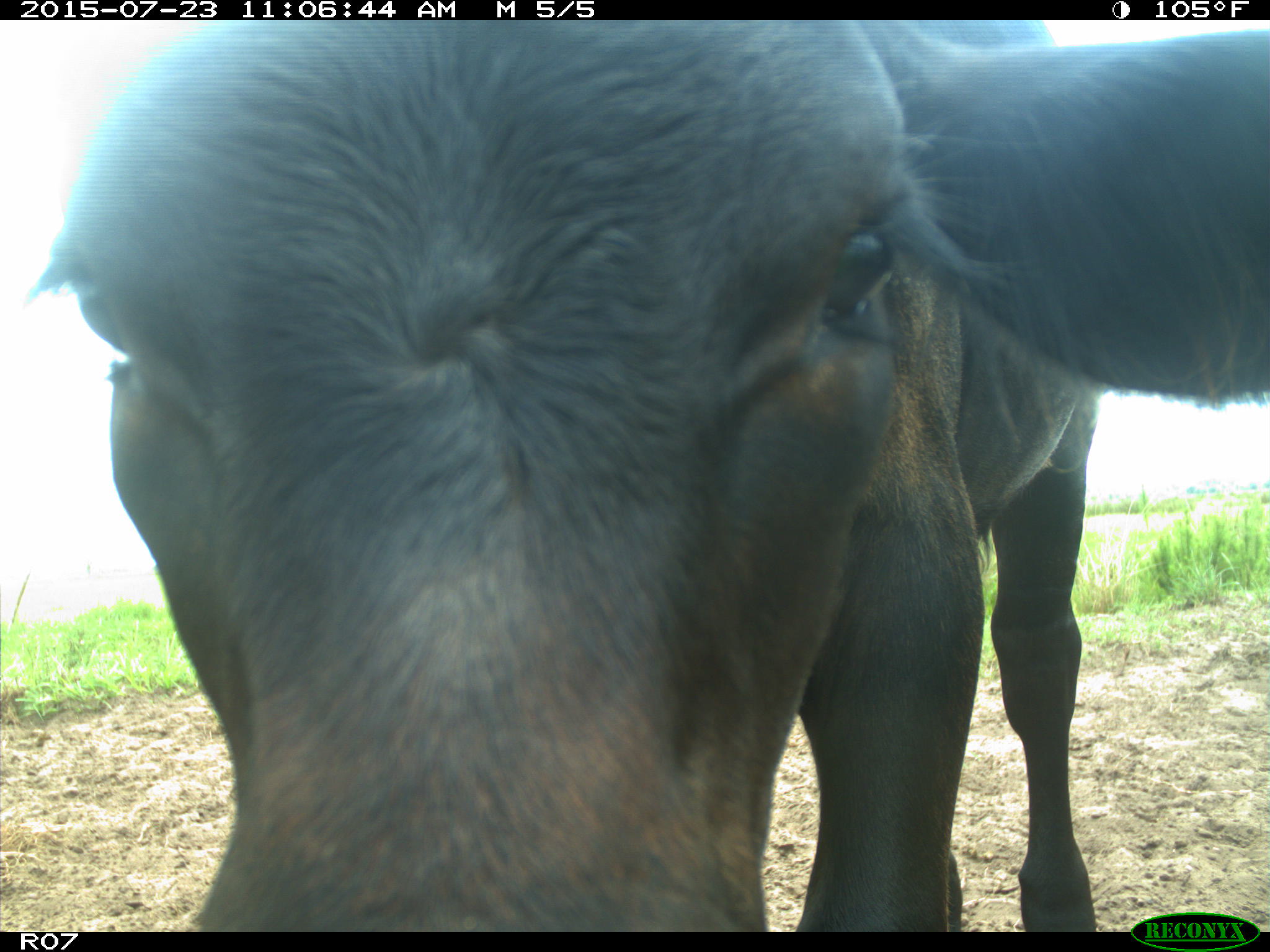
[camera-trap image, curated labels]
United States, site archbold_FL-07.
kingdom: Animalia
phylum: Chordata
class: Mammalia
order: Artiodactyla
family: Bovidae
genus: Bos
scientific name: Bos taurus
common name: domestic cow